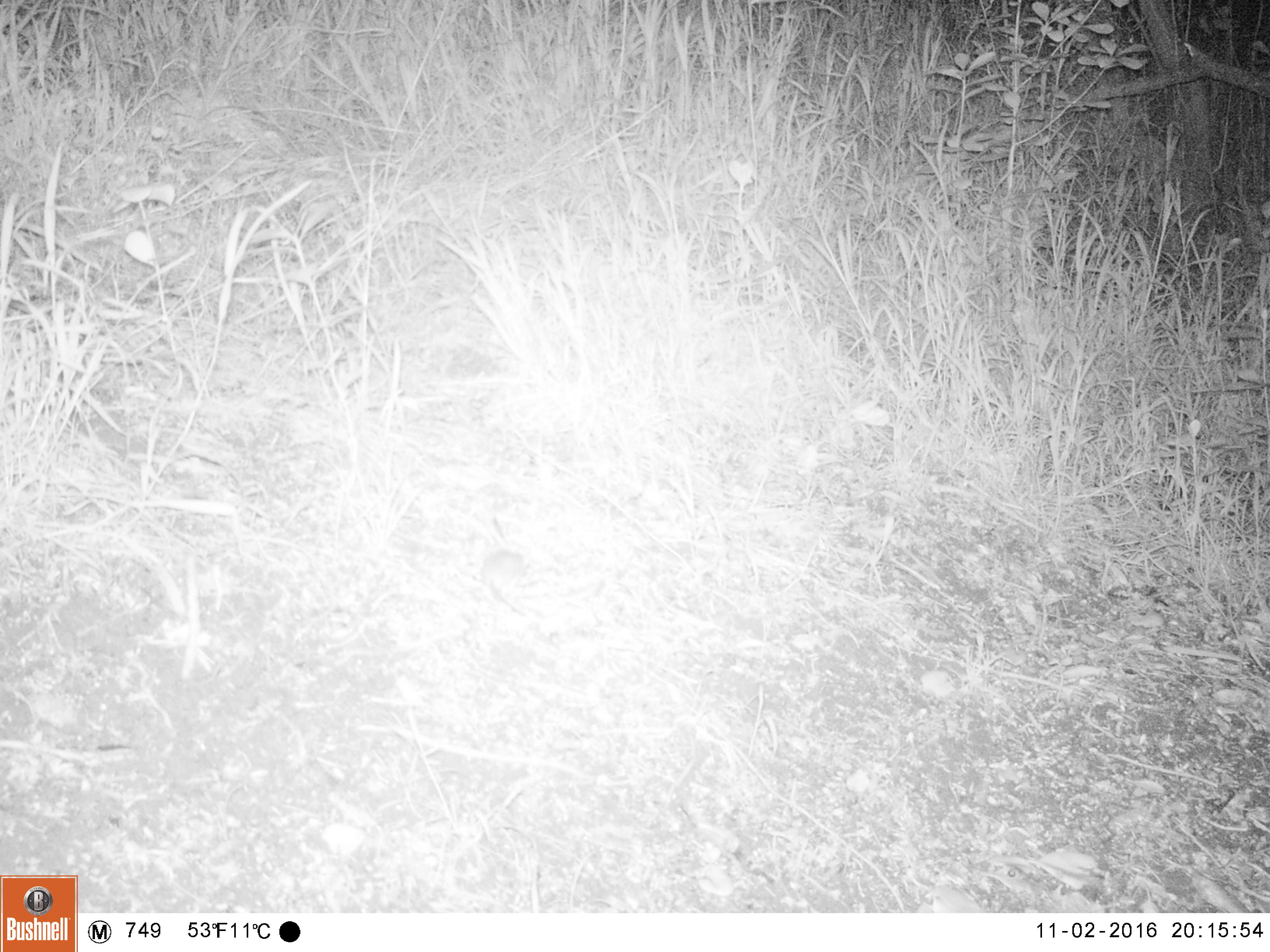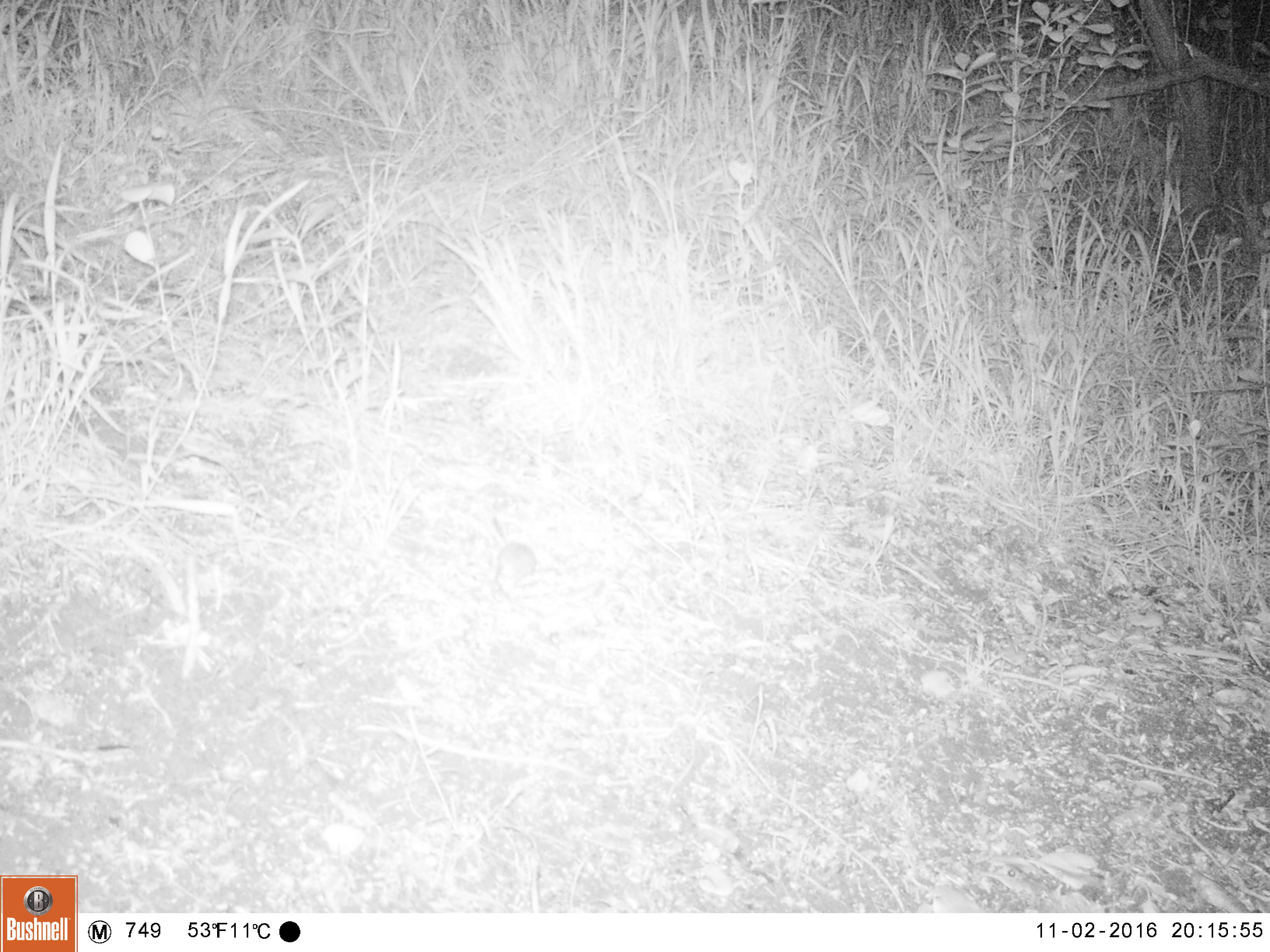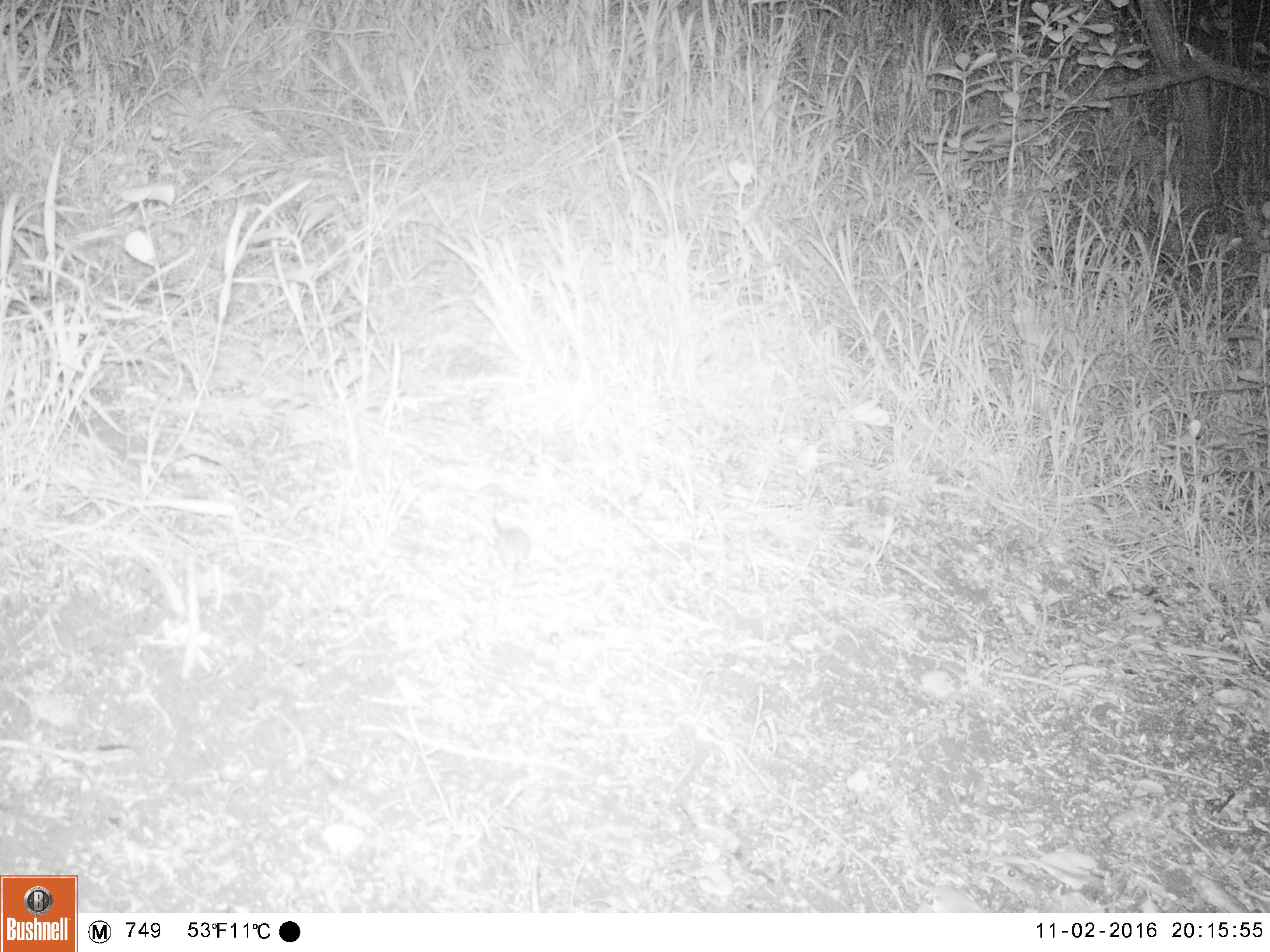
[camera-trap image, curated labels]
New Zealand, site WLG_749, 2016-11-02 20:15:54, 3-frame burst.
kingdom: Animalia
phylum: Chordata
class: Mammalia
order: Rodentia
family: Muridae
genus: Mus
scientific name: Mus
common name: mouse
Mouse (Mus).